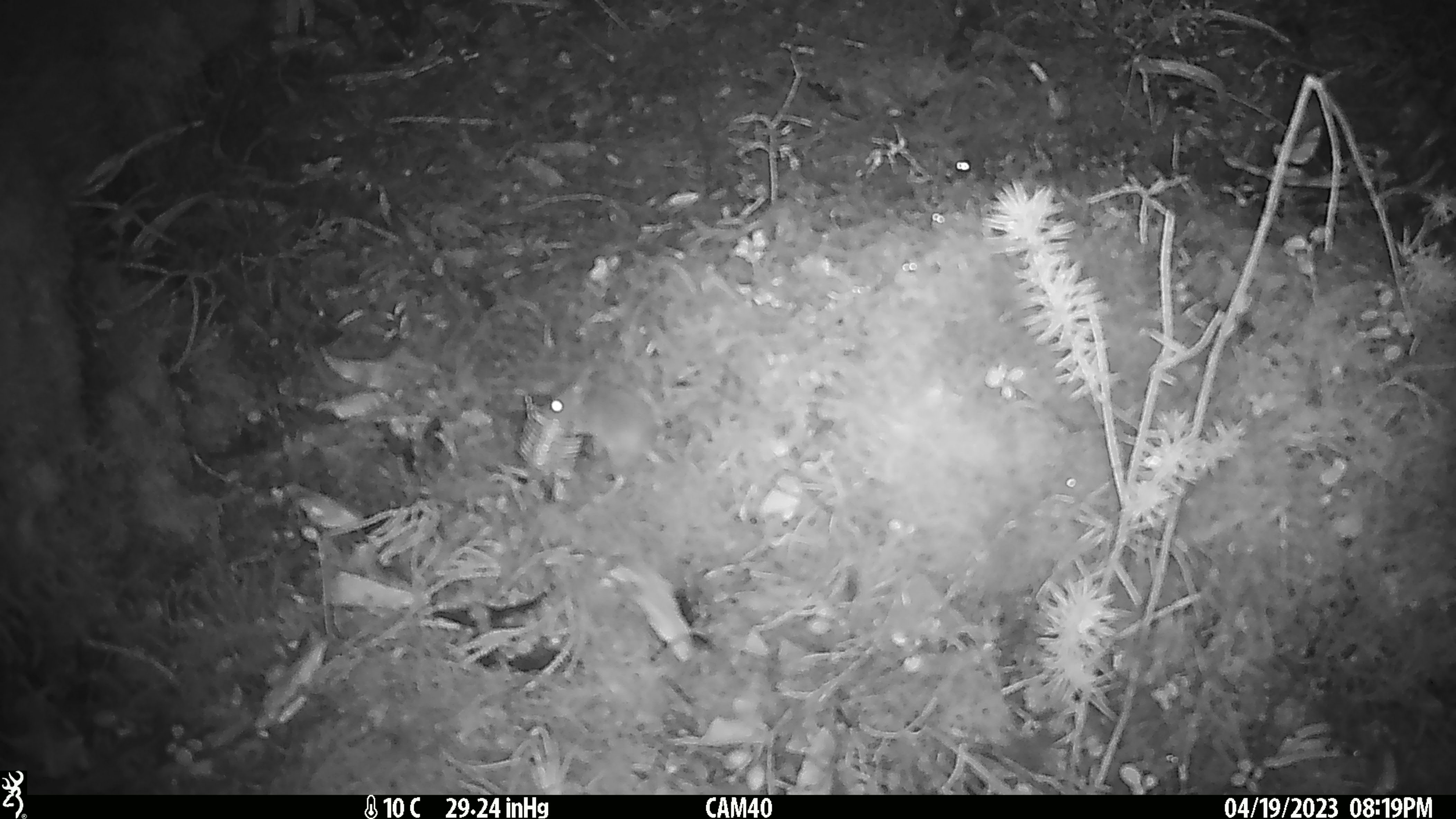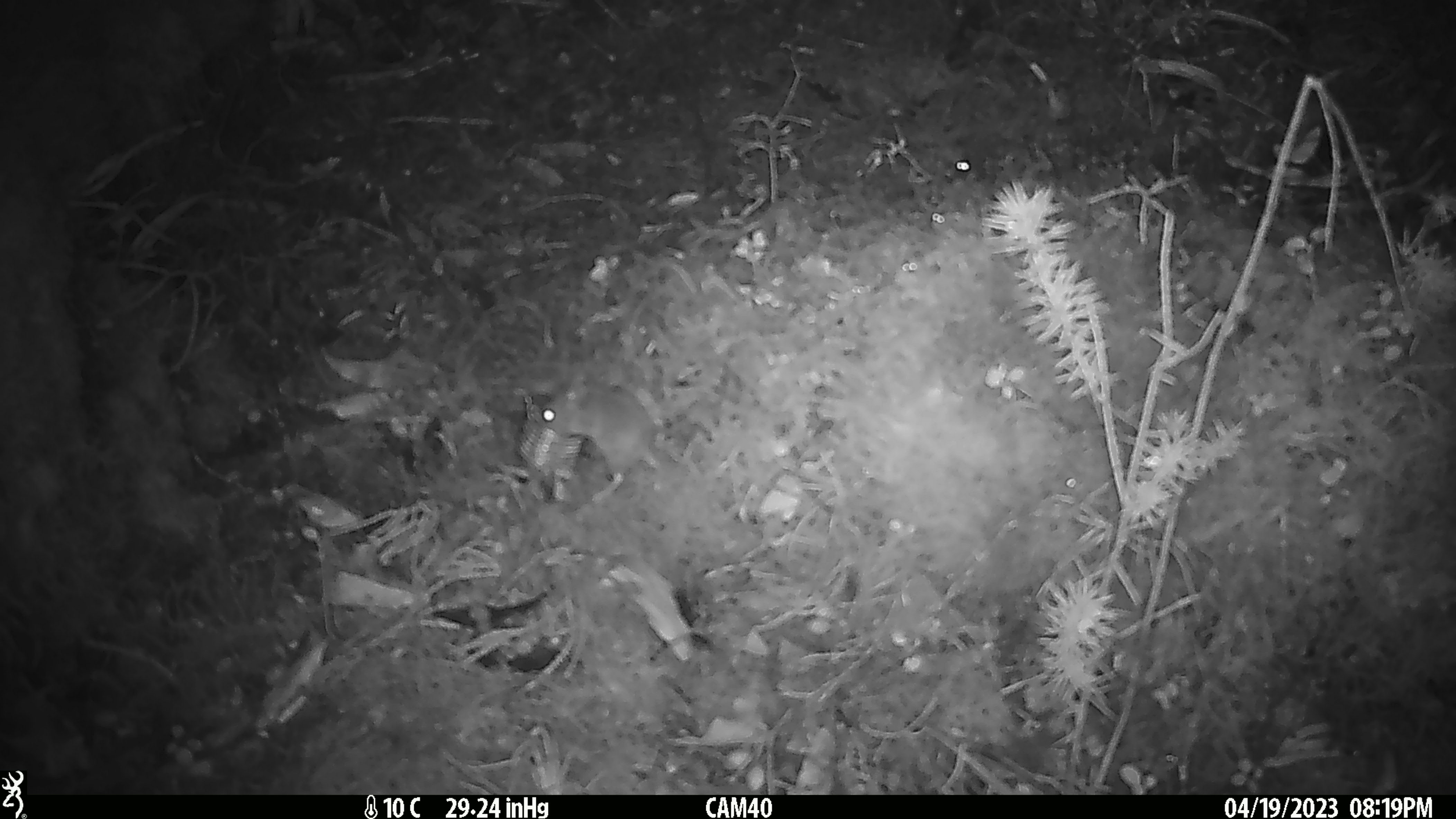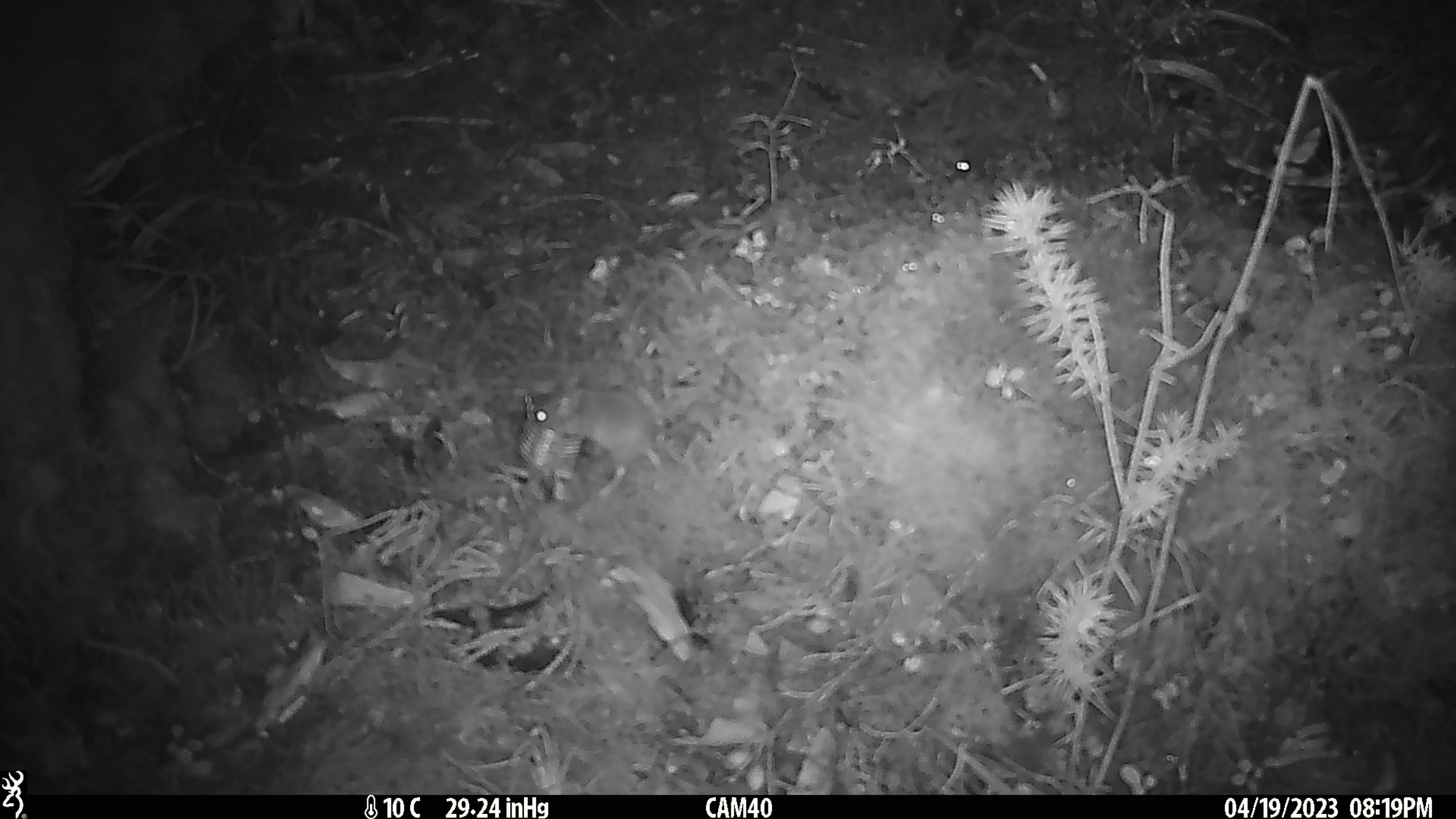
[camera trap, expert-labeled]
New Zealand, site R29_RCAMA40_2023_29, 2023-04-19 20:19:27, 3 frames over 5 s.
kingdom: Animalia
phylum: Chordata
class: Mammalia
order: Rodentia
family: Muridae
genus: Mus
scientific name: Mus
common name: mouse